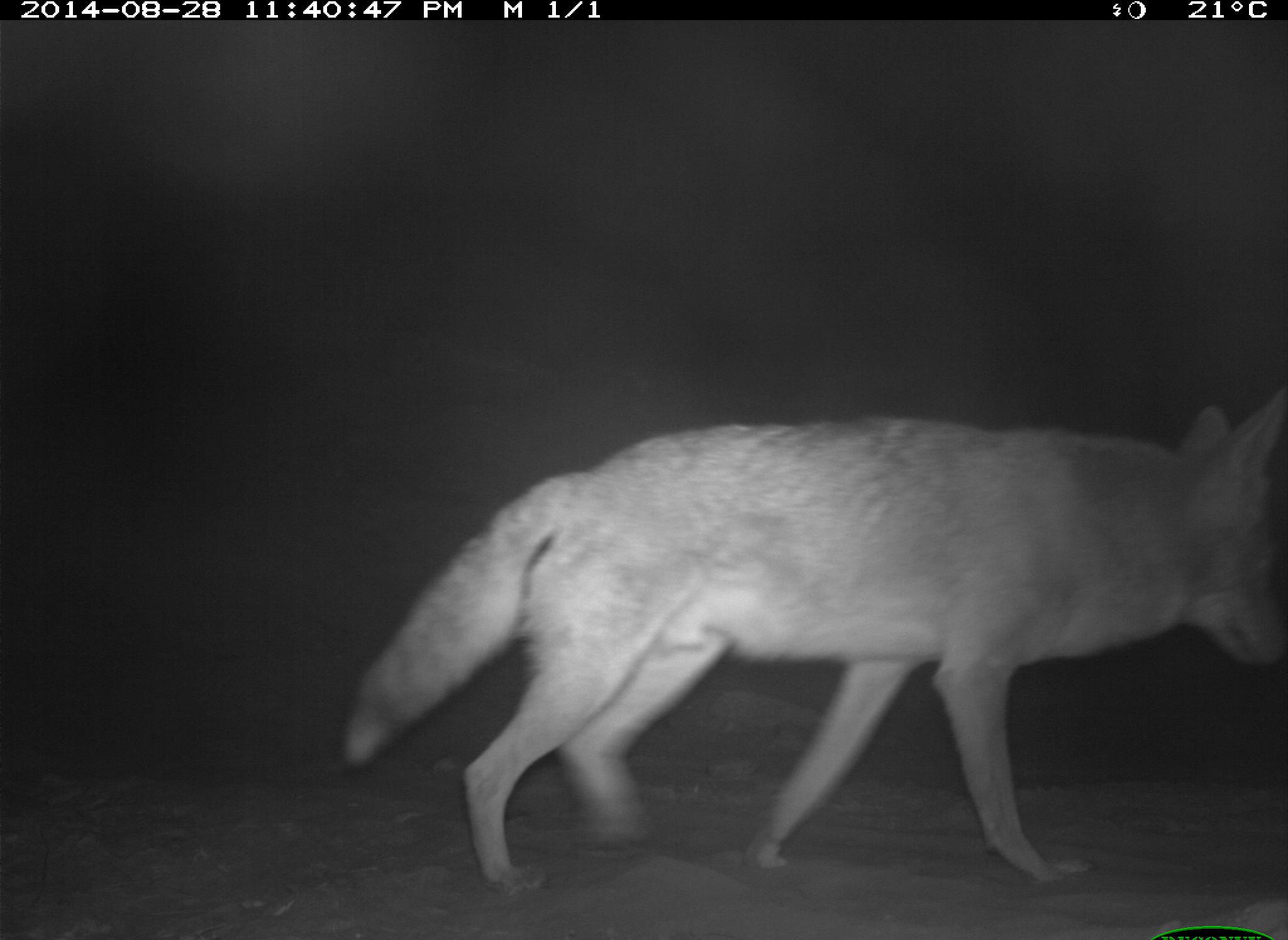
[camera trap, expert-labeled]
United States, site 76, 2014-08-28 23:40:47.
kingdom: Animalia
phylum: Chordata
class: Mammalia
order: Carnivora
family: Canidae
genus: Canis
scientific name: Canis latrans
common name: coyote